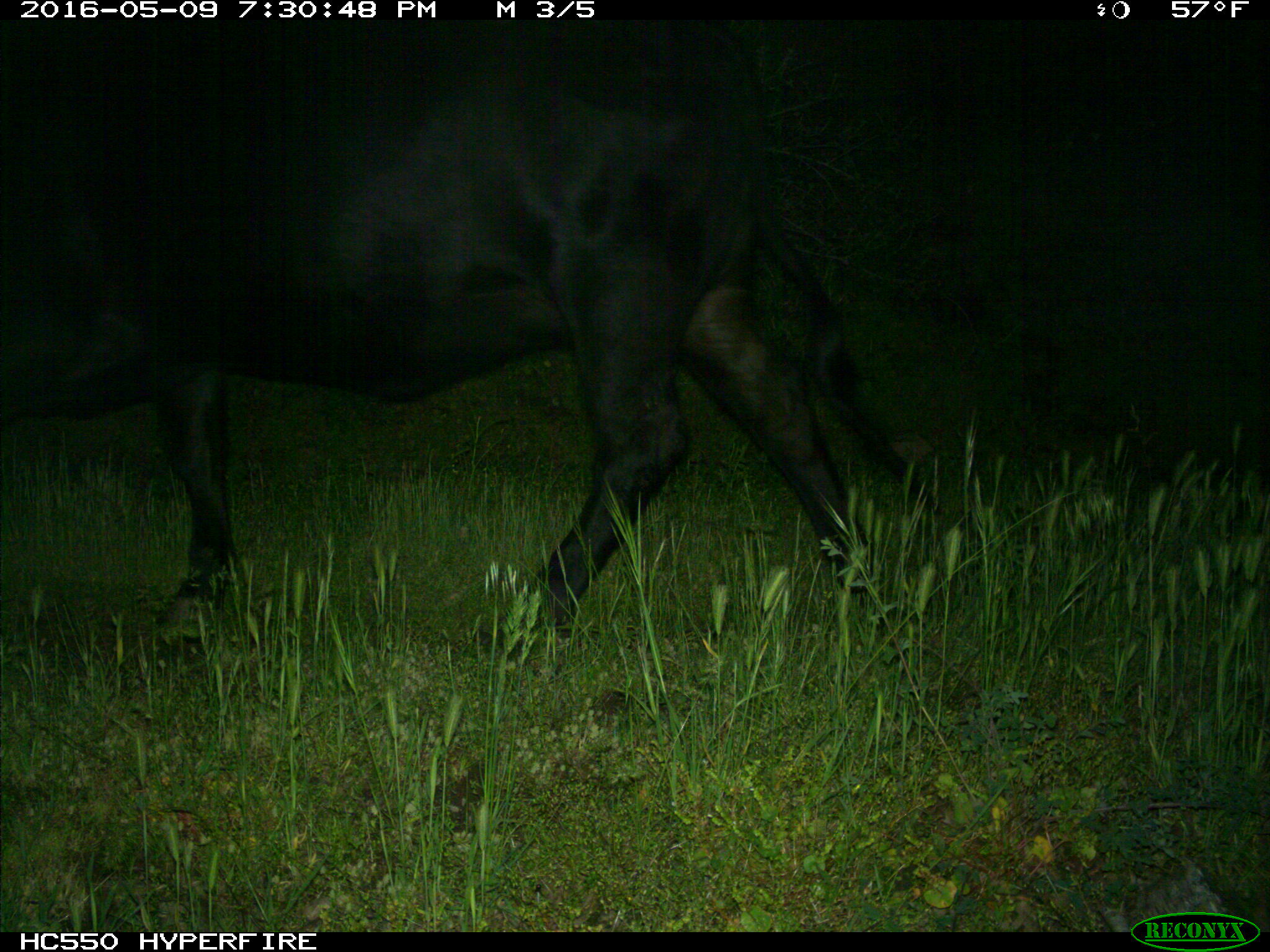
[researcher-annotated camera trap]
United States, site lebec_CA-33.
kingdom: Animalia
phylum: Chordata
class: Mammalia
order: Artiodactyla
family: Bovidae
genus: Bos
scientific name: Bos taurus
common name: domestic cow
Bos taurus (domestic cow).